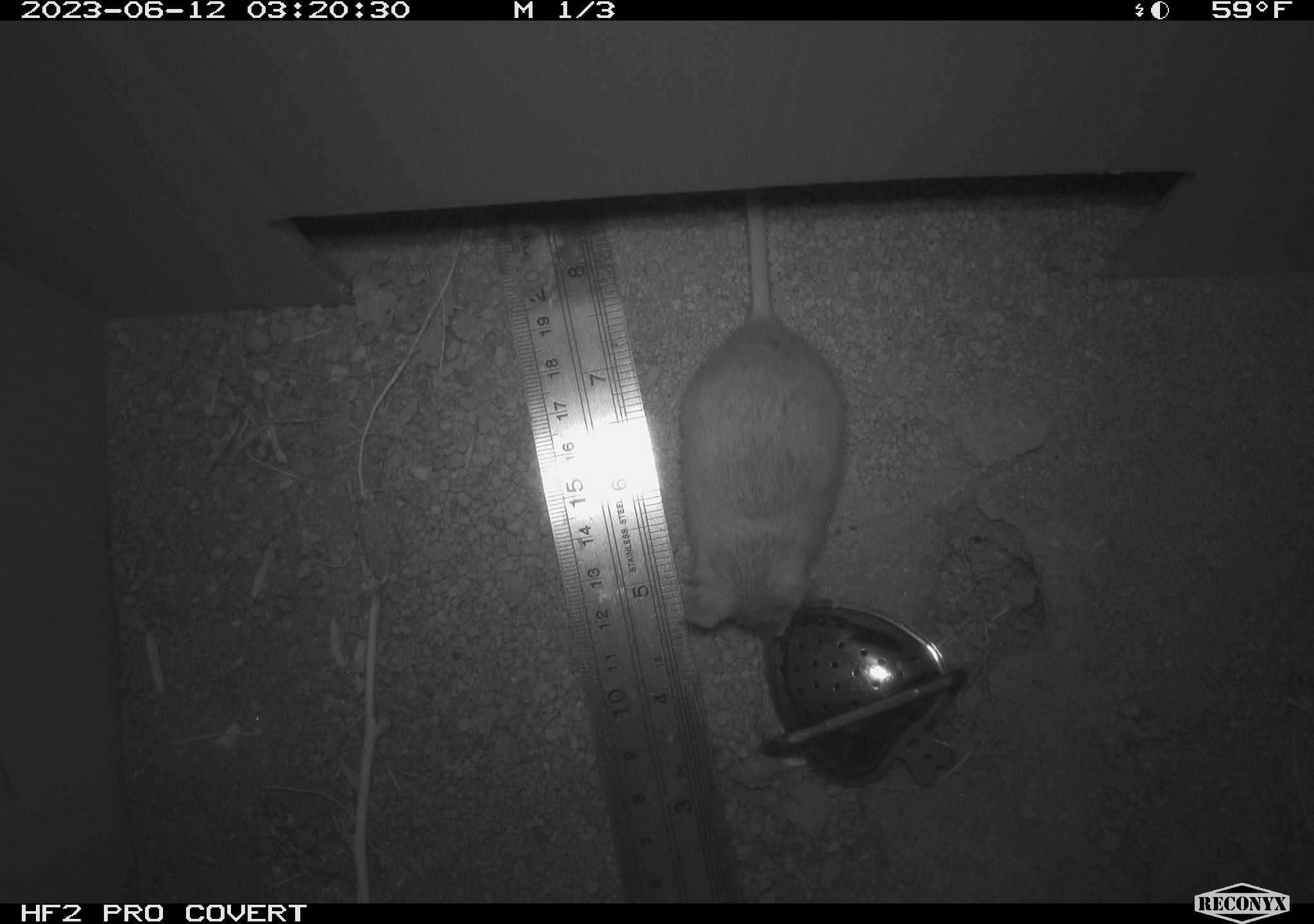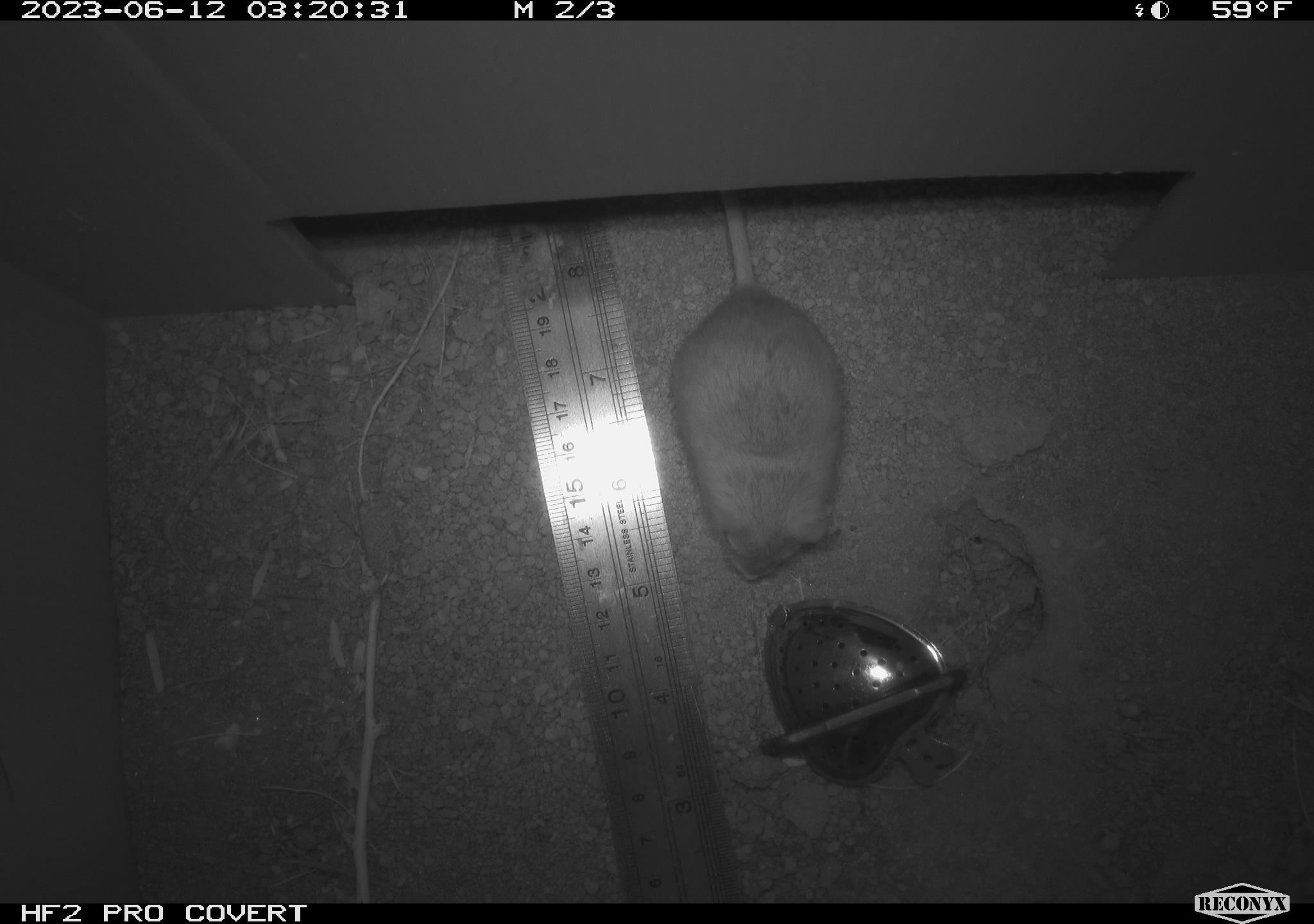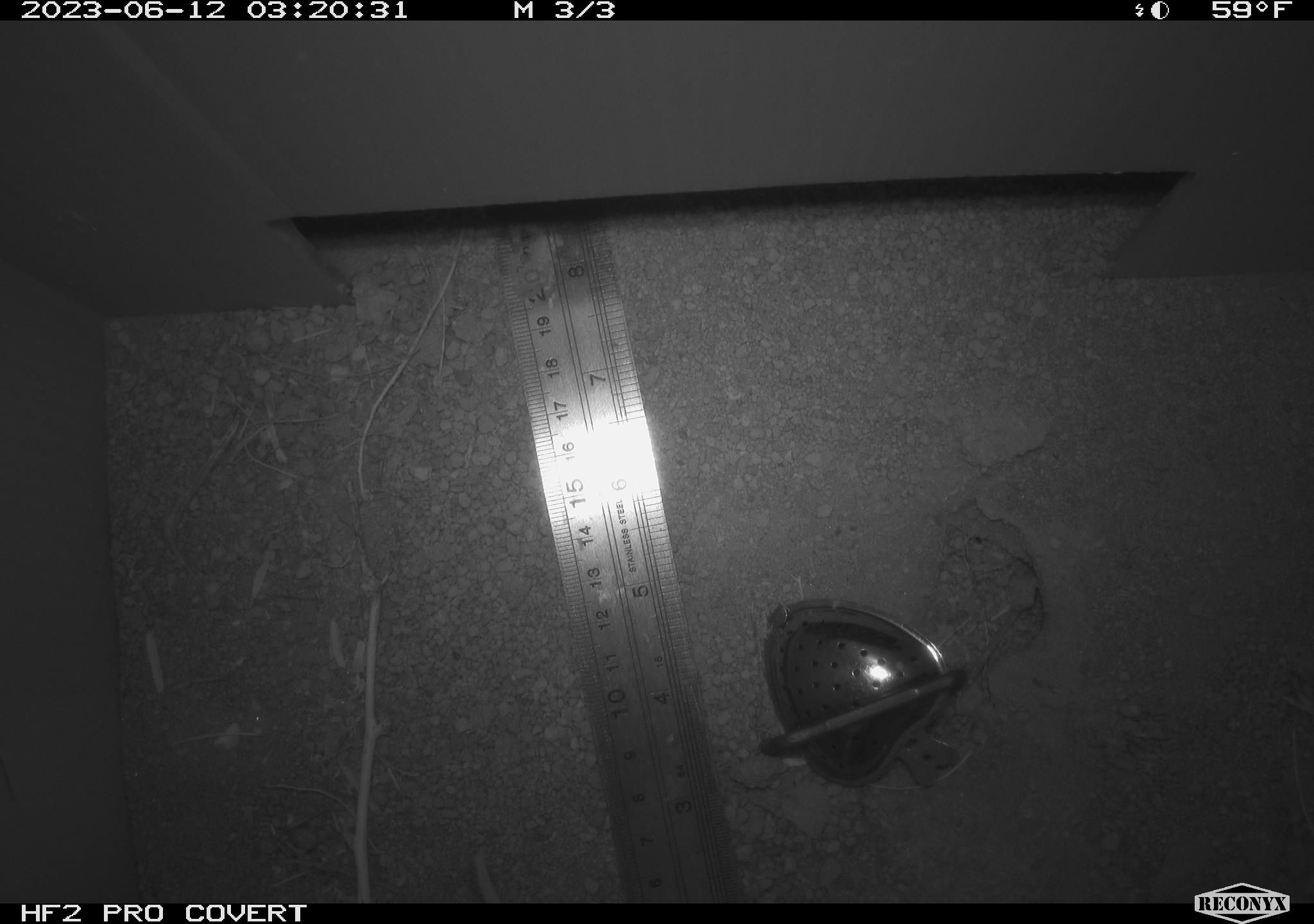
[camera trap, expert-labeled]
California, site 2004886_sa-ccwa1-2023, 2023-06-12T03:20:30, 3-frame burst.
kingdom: Animalia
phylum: Chordata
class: Mammalia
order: Rodentia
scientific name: Rodentia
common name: rodent